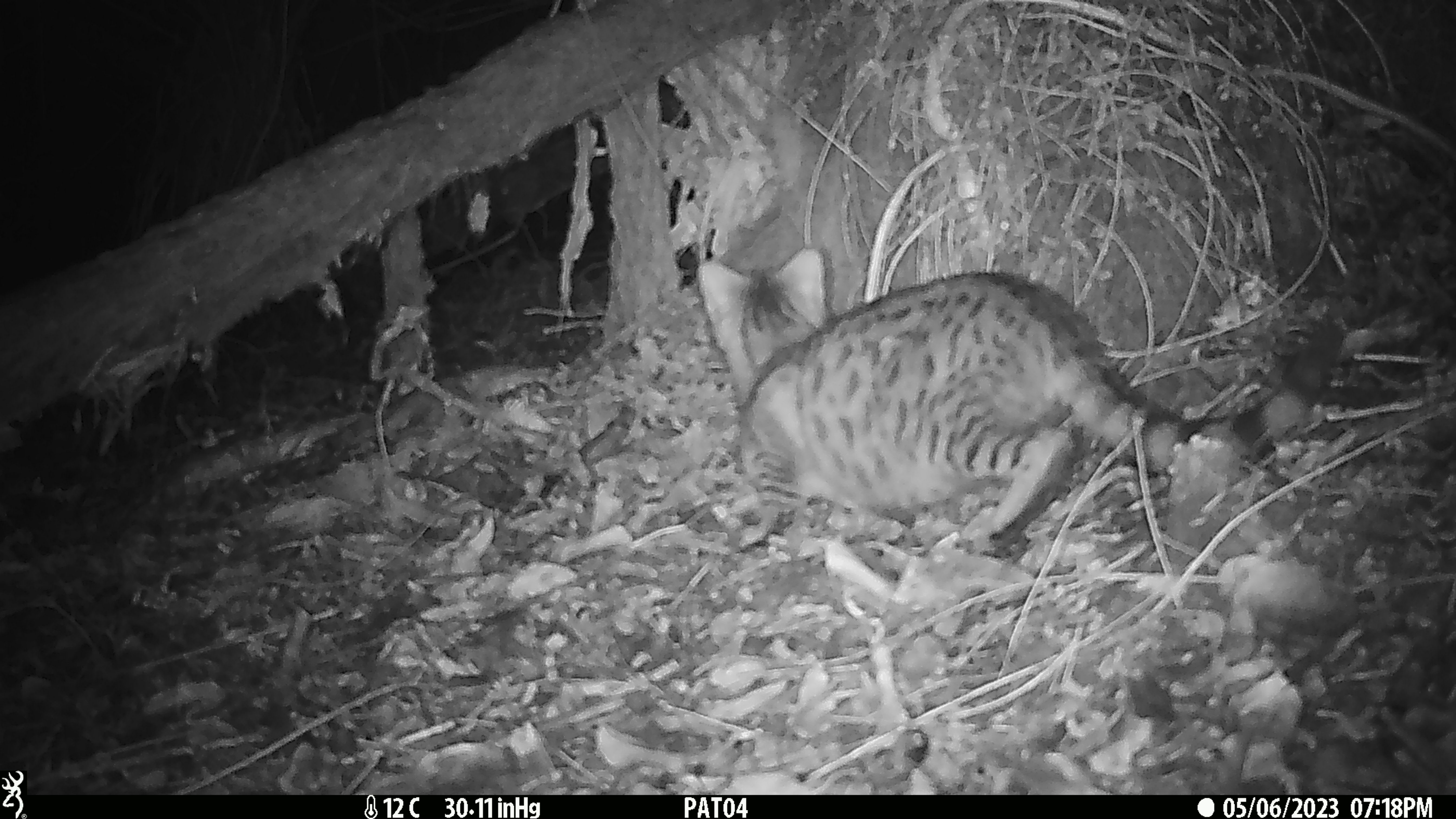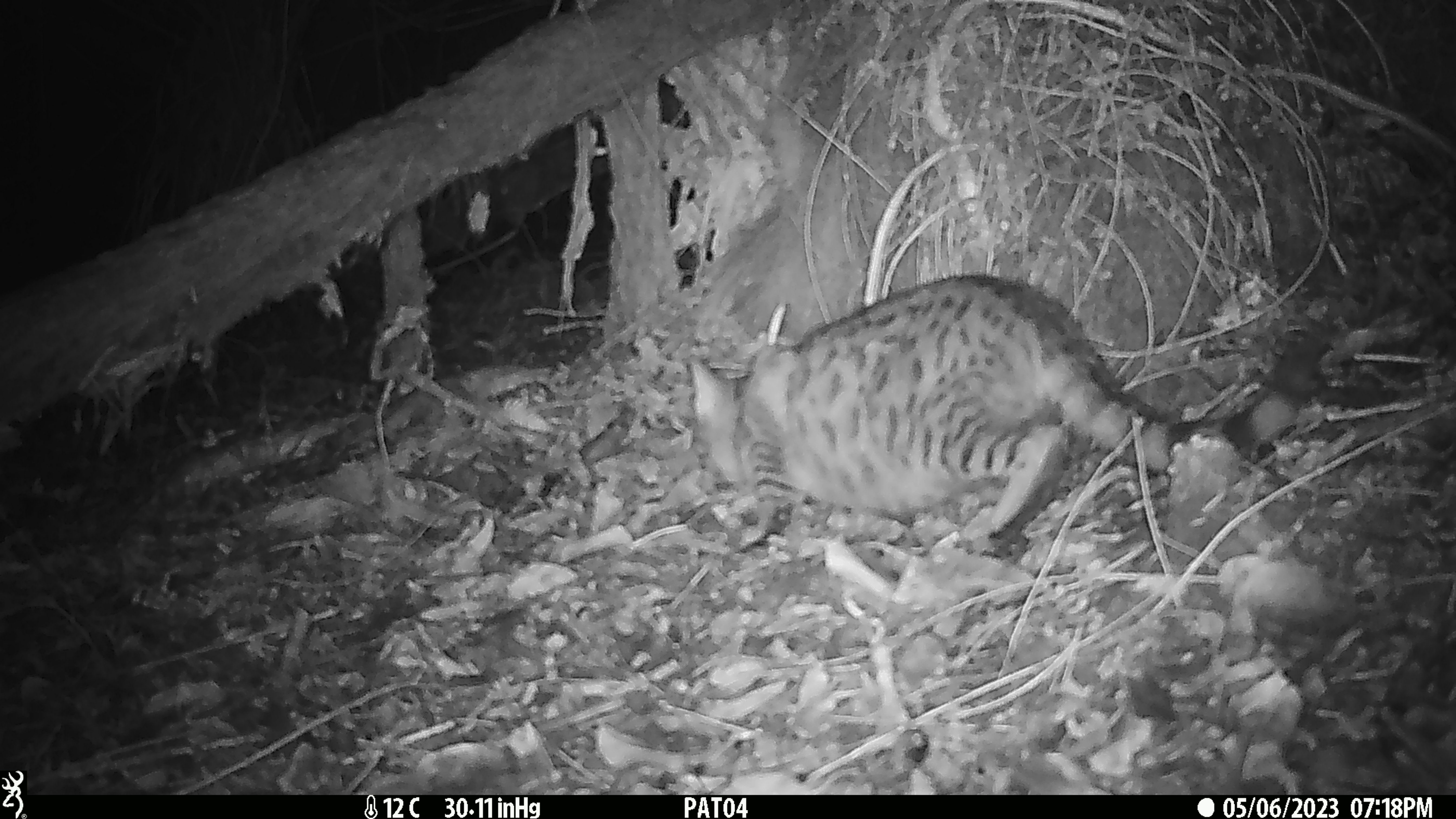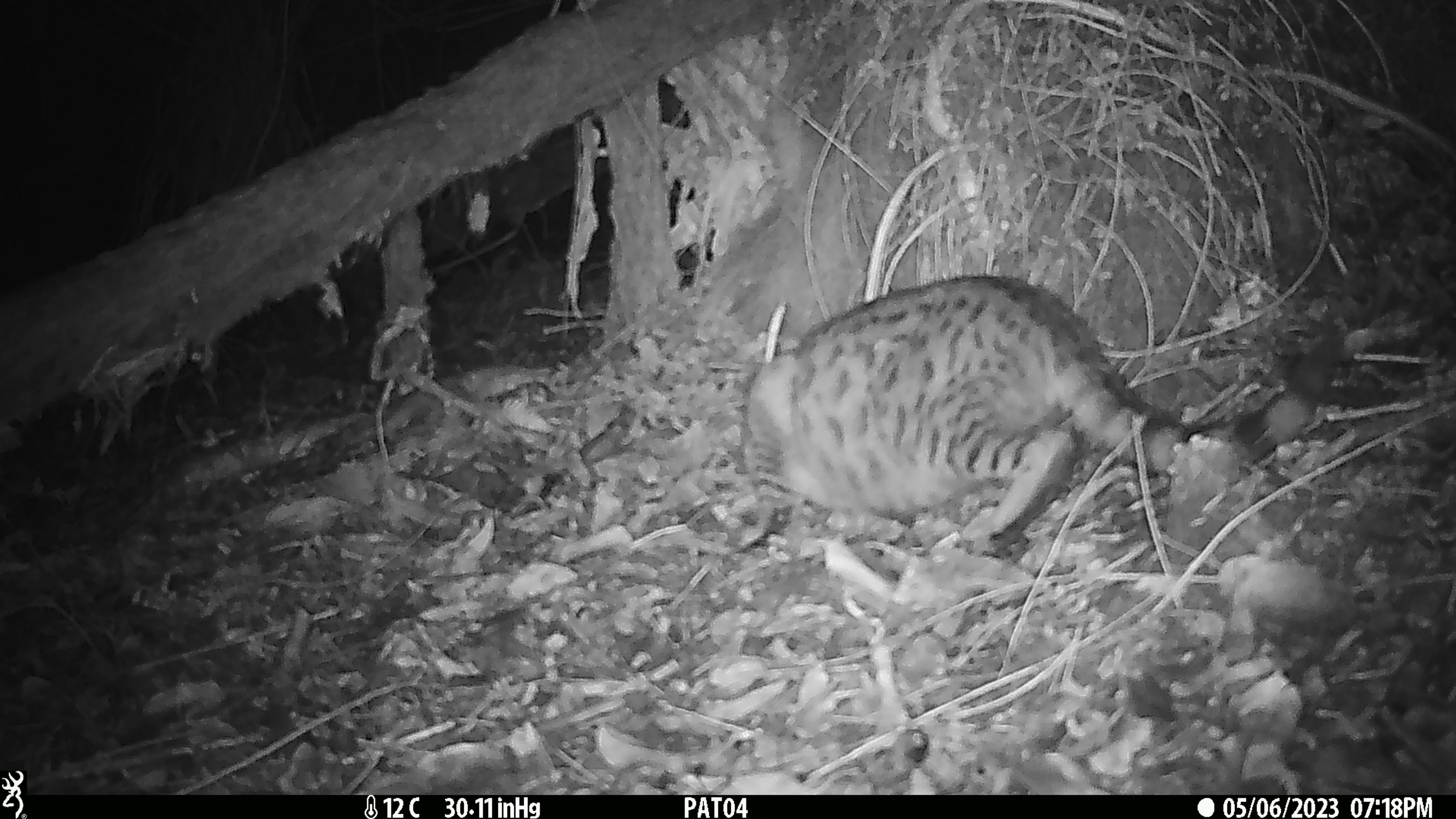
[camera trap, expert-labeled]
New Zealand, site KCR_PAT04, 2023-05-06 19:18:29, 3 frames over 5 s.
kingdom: Animalia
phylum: Chordata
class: Mammalia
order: Carnivora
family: Felidae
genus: Felis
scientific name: Felis catus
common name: domestic cat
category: cat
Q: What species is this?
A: Cat (domestic cat) (Felis catus).